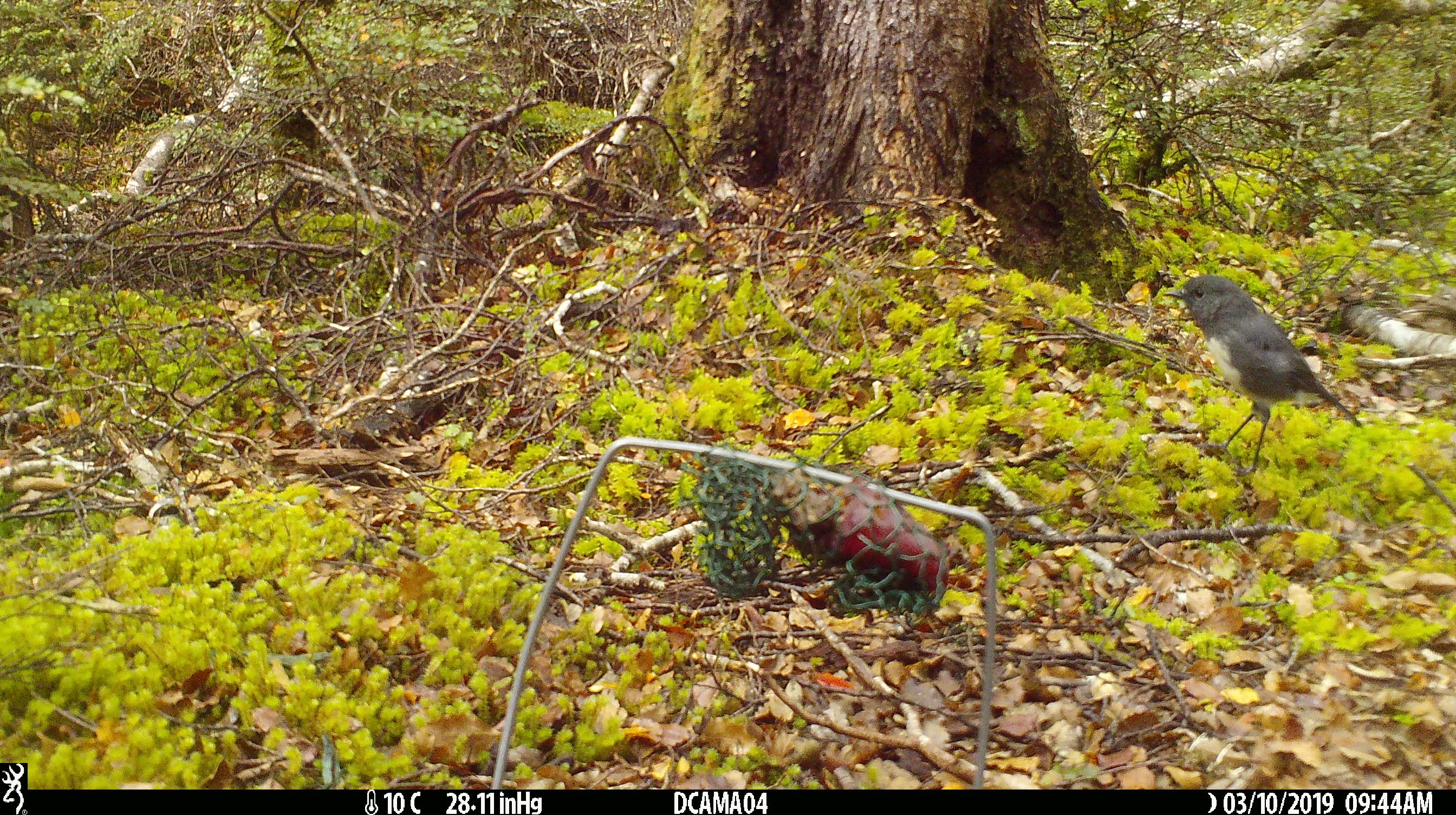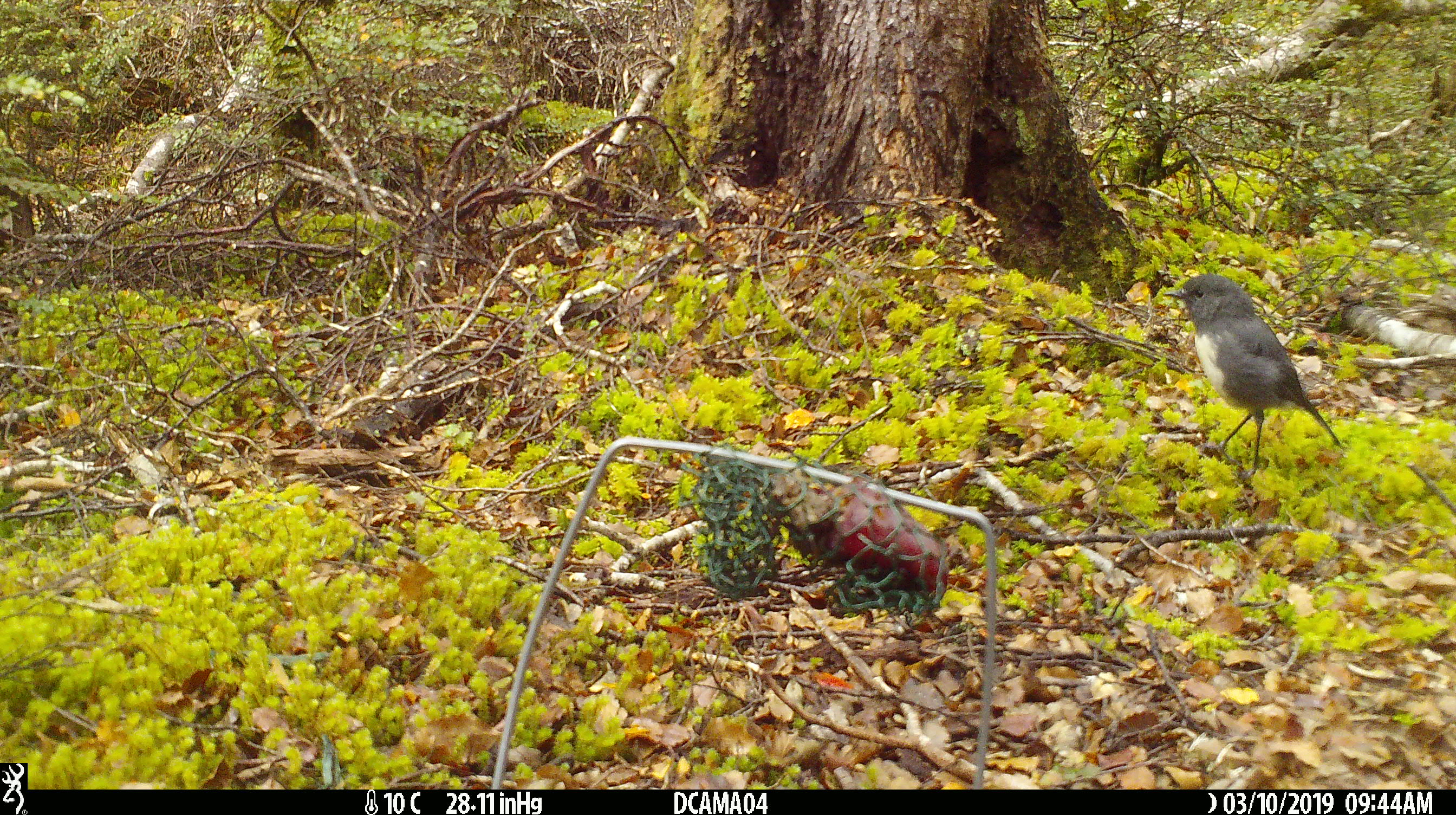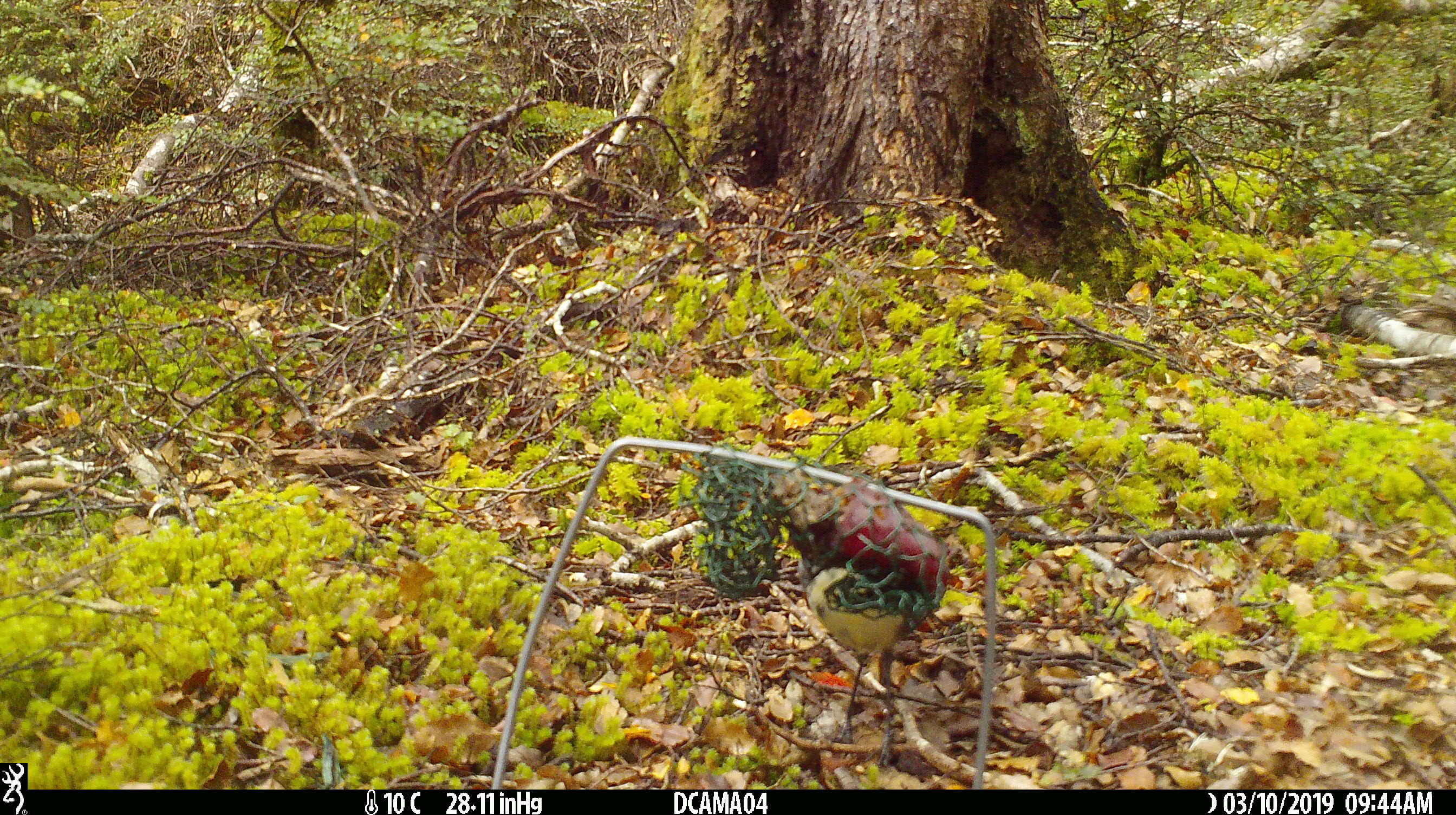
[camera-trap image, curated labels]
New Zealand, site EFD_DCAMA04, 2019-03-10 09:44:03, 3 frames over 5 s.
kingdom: Animalia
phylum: Chordata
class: Aves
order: Passeriformes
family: Petroicidae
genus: Petroica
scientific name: Petroica australis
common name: new zealand robin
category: robin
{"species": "robin (new zealand robin) (Petroica australis)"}